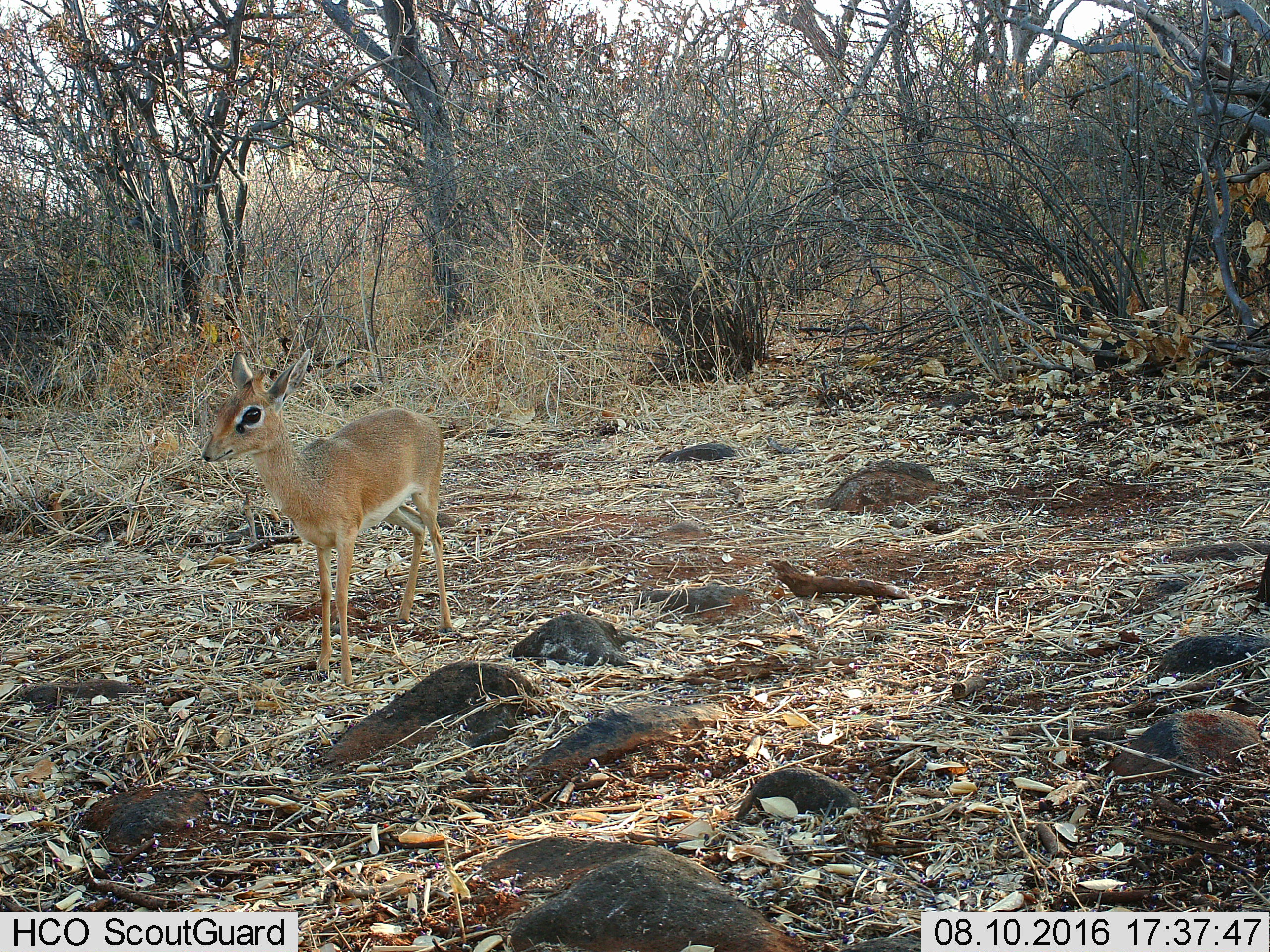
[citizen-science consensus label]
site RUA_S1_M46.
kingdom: Animalia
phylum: Chordata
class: Mammalia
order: Artiodactyla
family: Bovidae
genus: Madoqua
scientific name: Madoqua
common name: dik-dik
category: dikdik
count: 1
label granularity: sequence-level